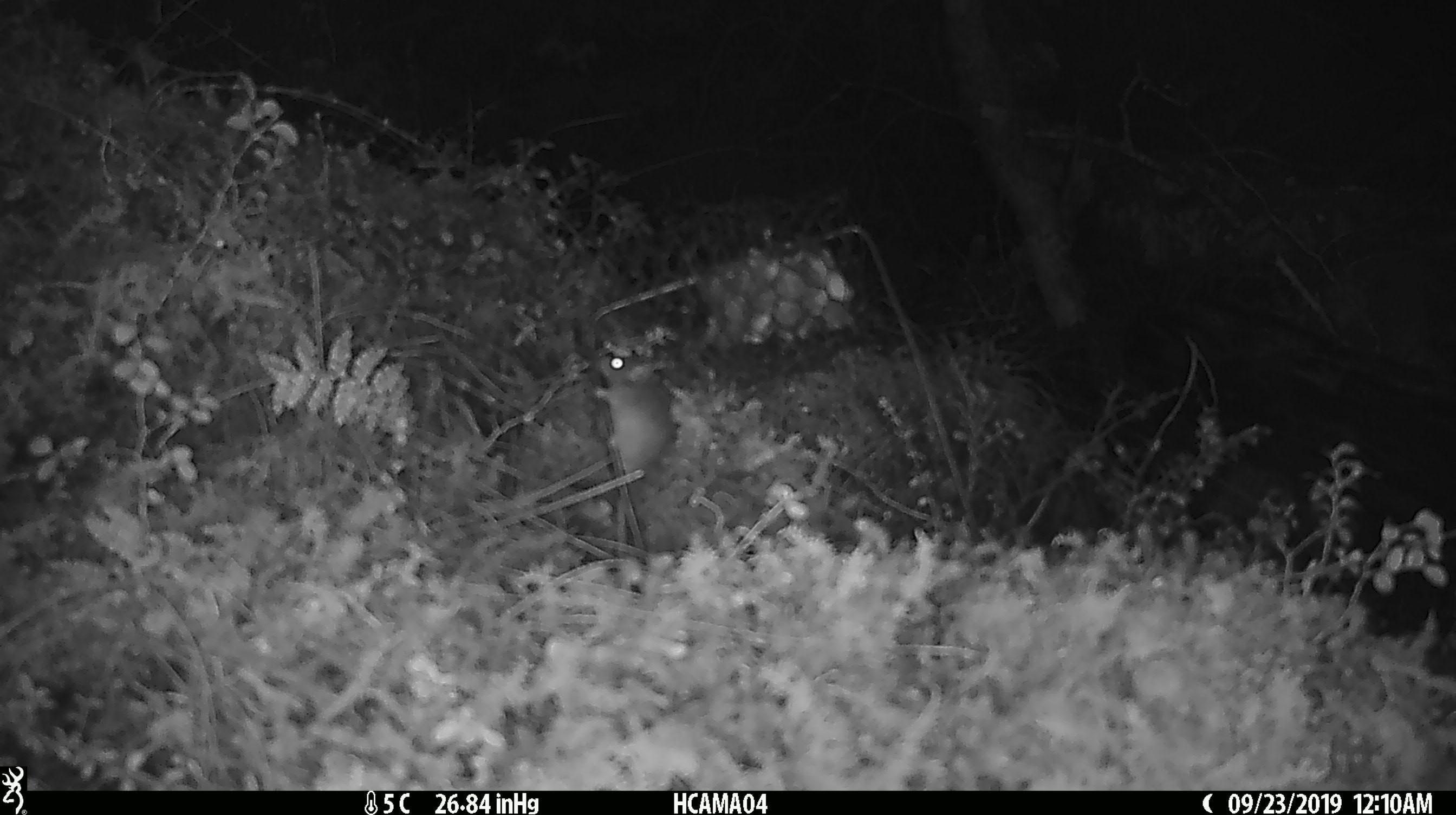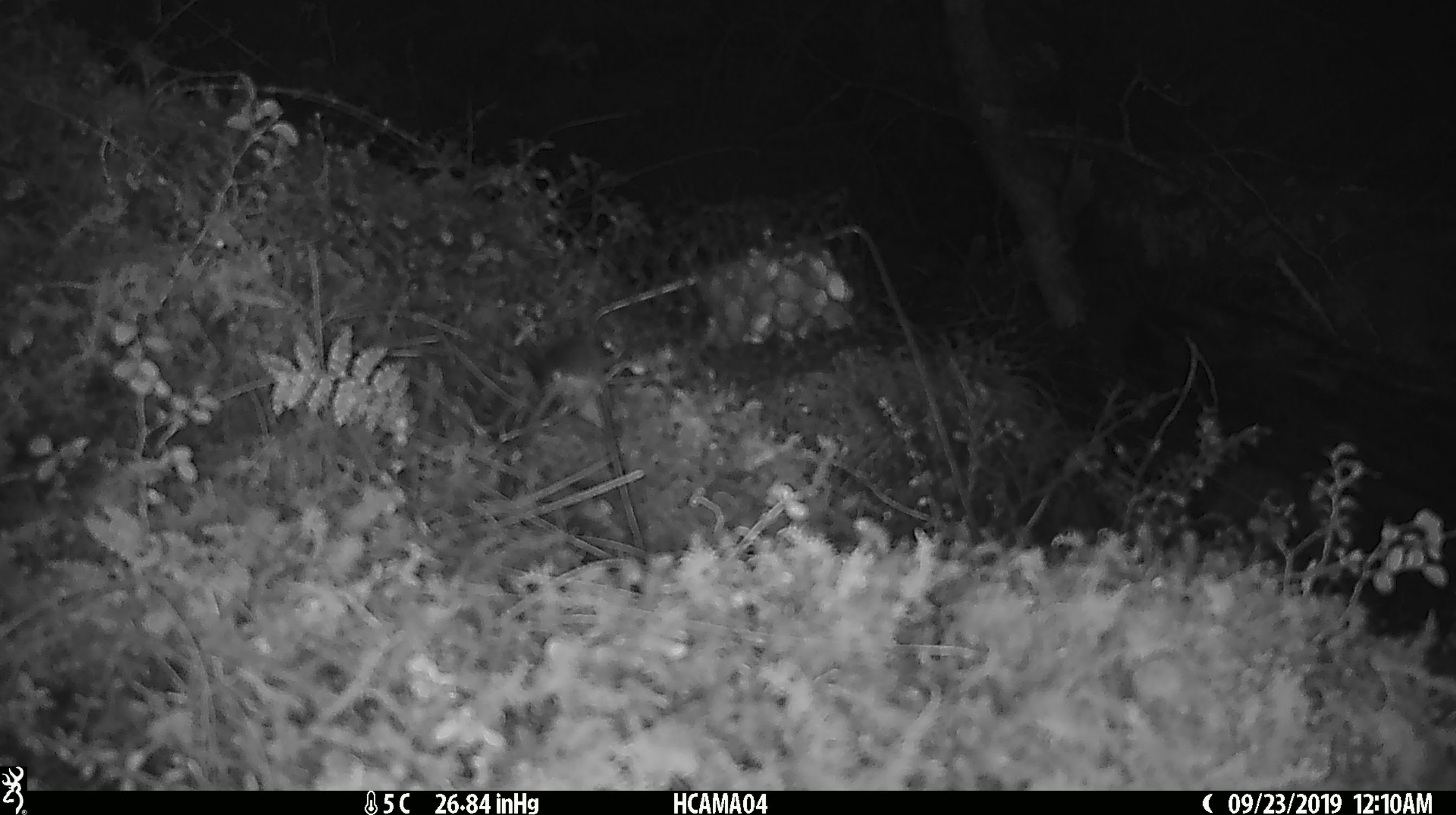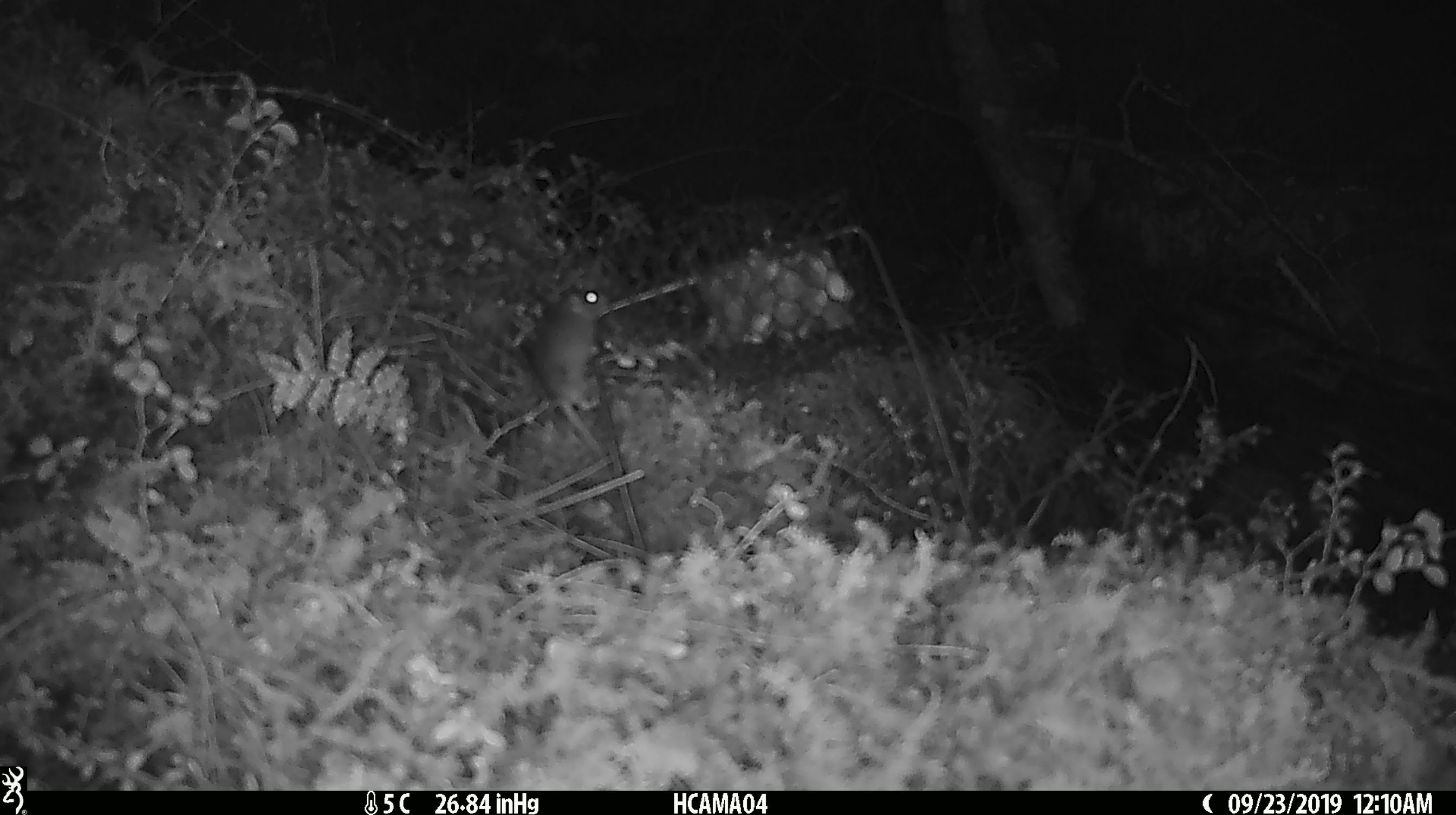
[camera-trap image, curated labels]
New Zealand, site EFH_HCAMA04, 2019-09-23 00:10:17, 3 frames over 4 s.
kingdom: Animalia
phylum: Chordata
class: Mammalia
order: Rodentia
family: Muridae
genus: Mus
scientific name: Mus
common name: mouse